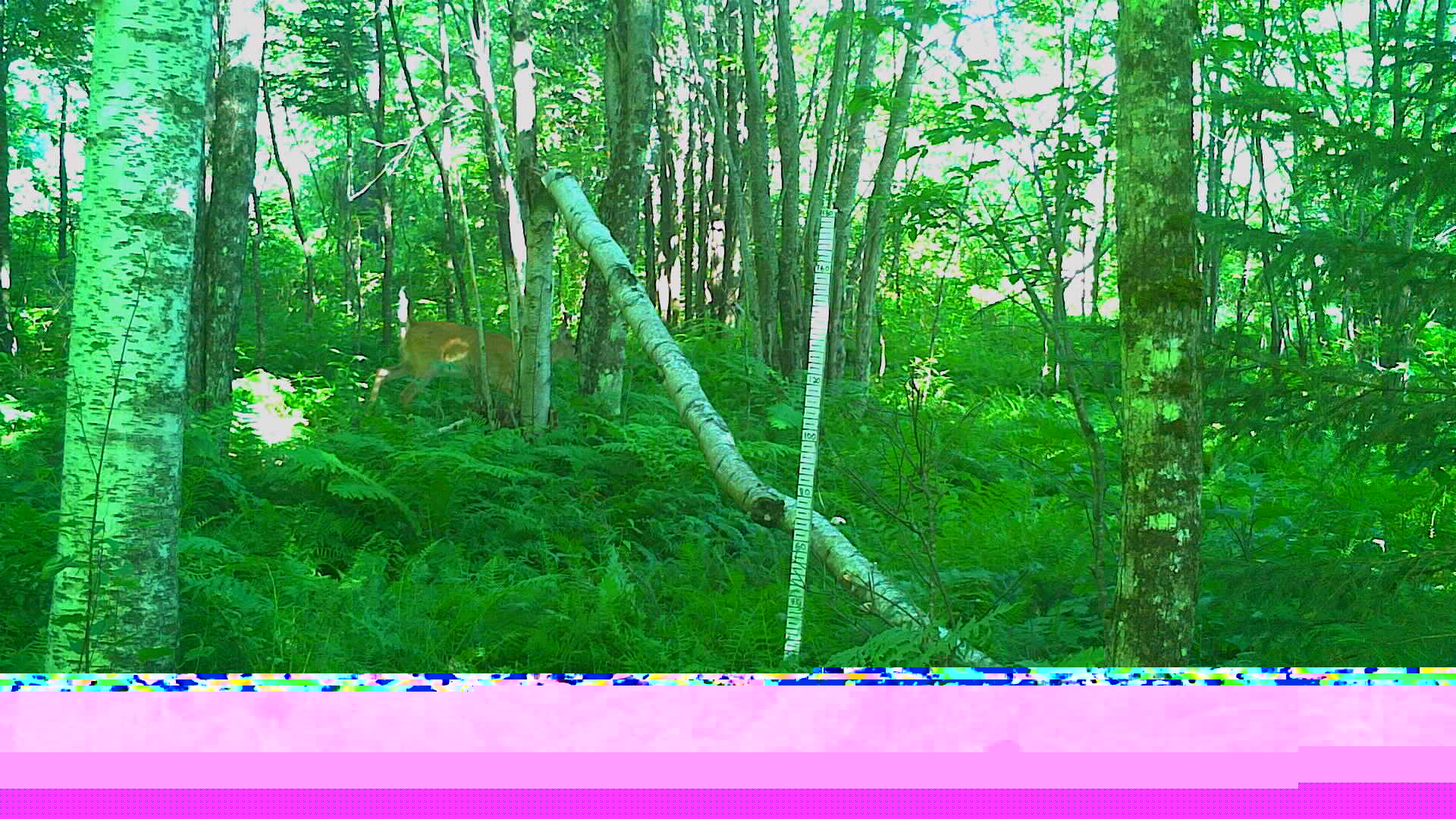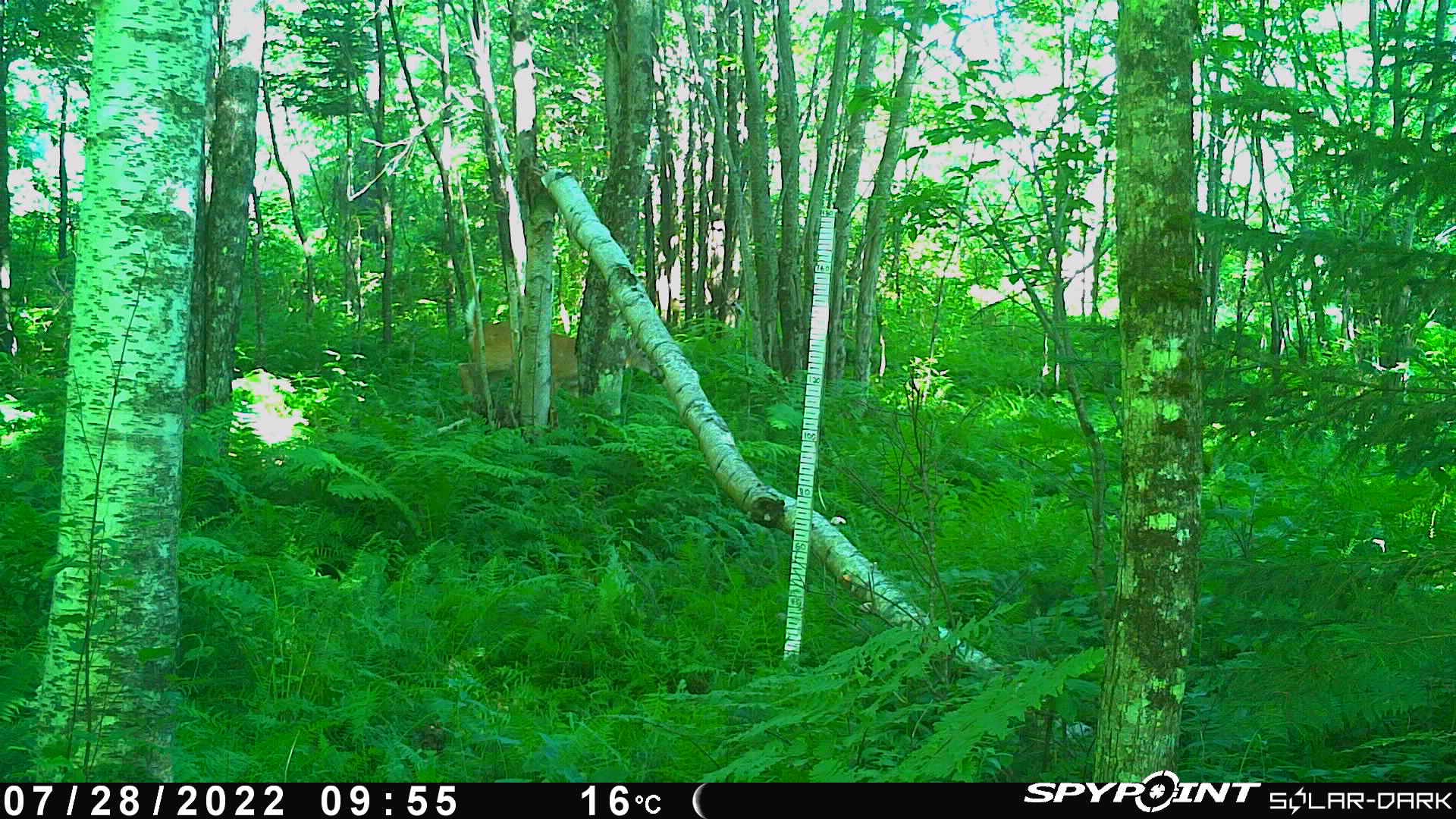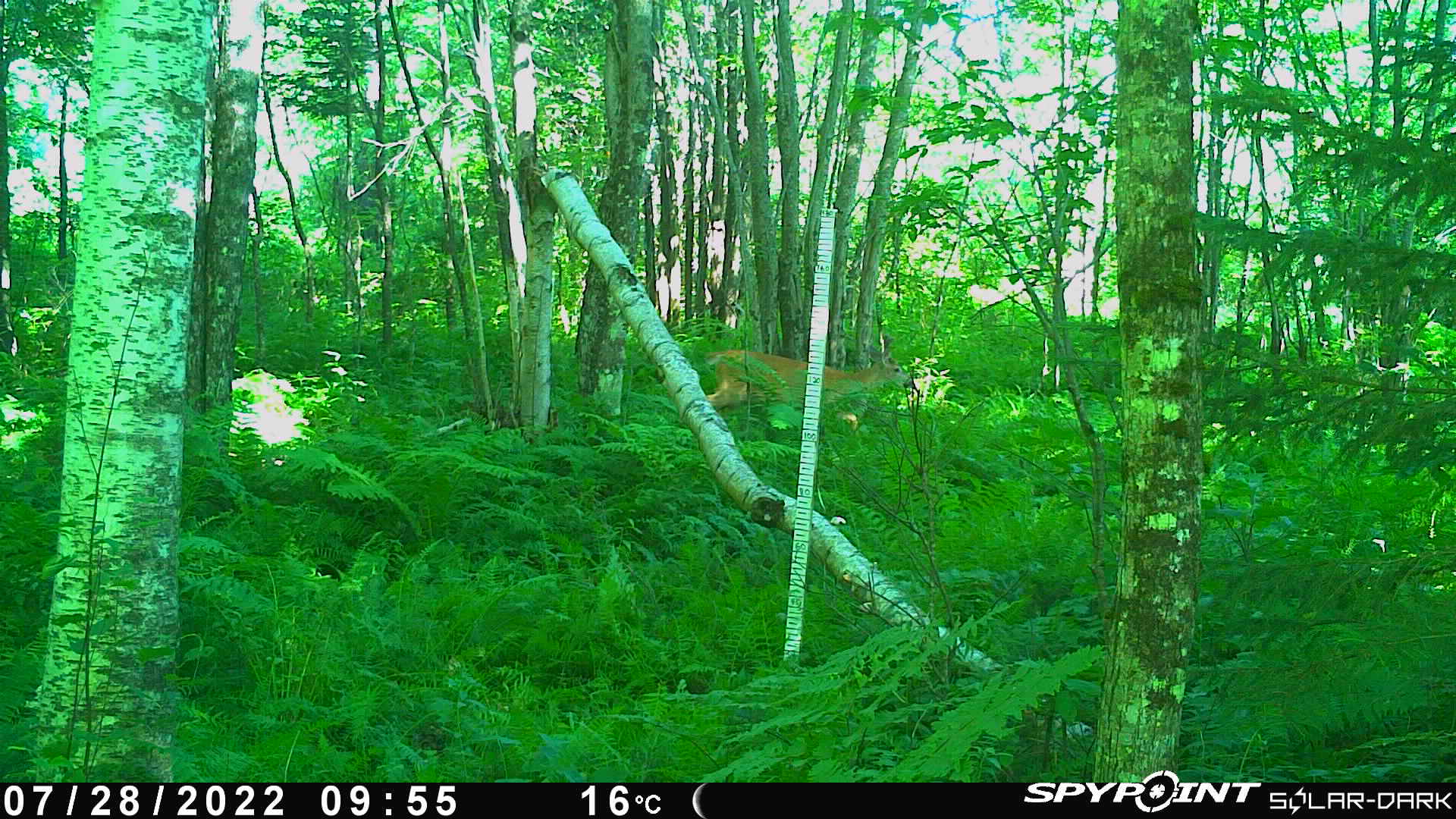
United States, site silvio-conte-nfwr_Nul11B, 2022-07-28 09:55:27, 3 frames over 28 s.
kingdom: Animalia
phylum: Chordata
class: Mammalia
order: Artiodactyla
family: Cervidae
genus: Odocoileus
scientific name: Odocoileus virginianus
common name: white-tailed deer